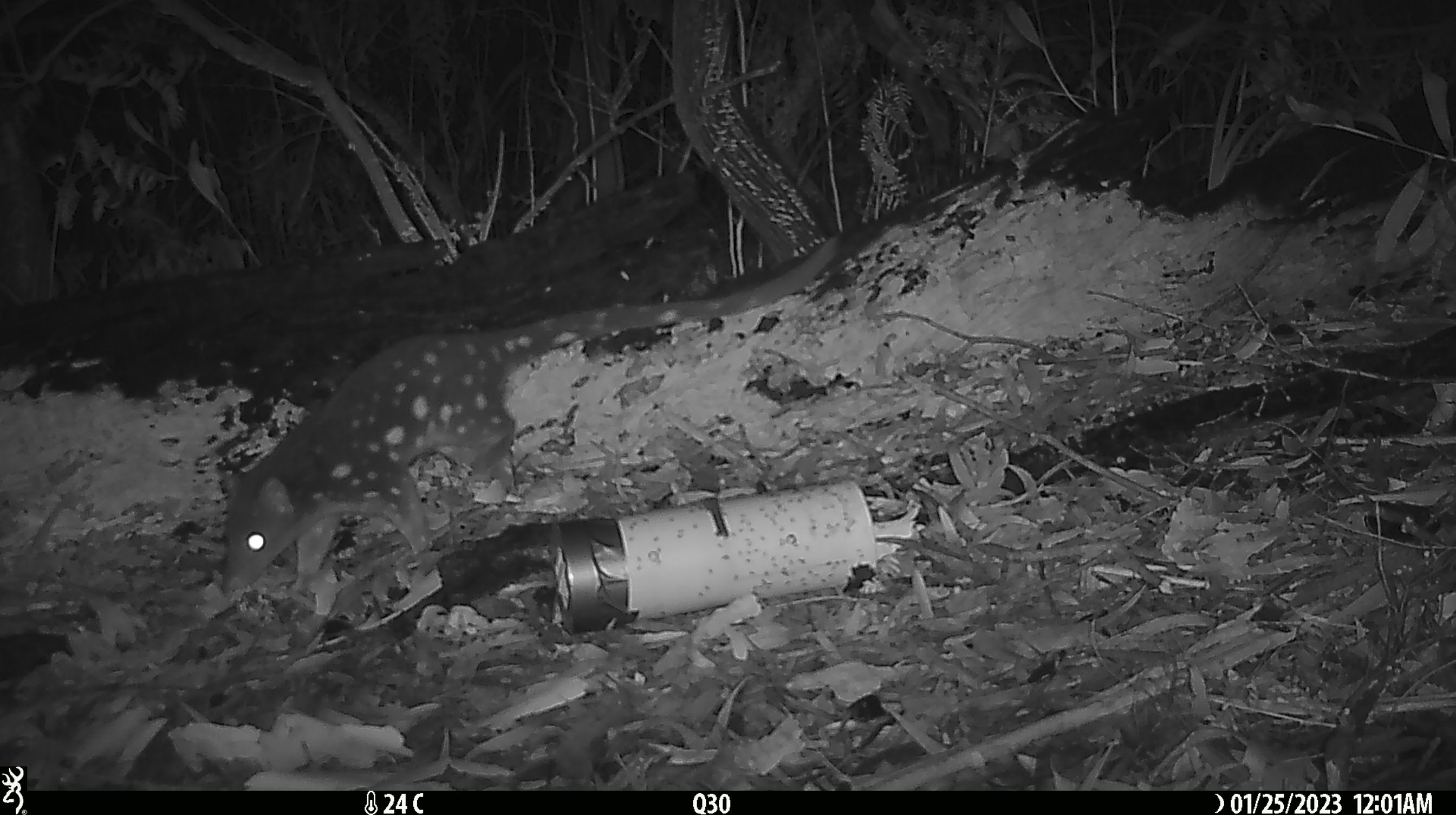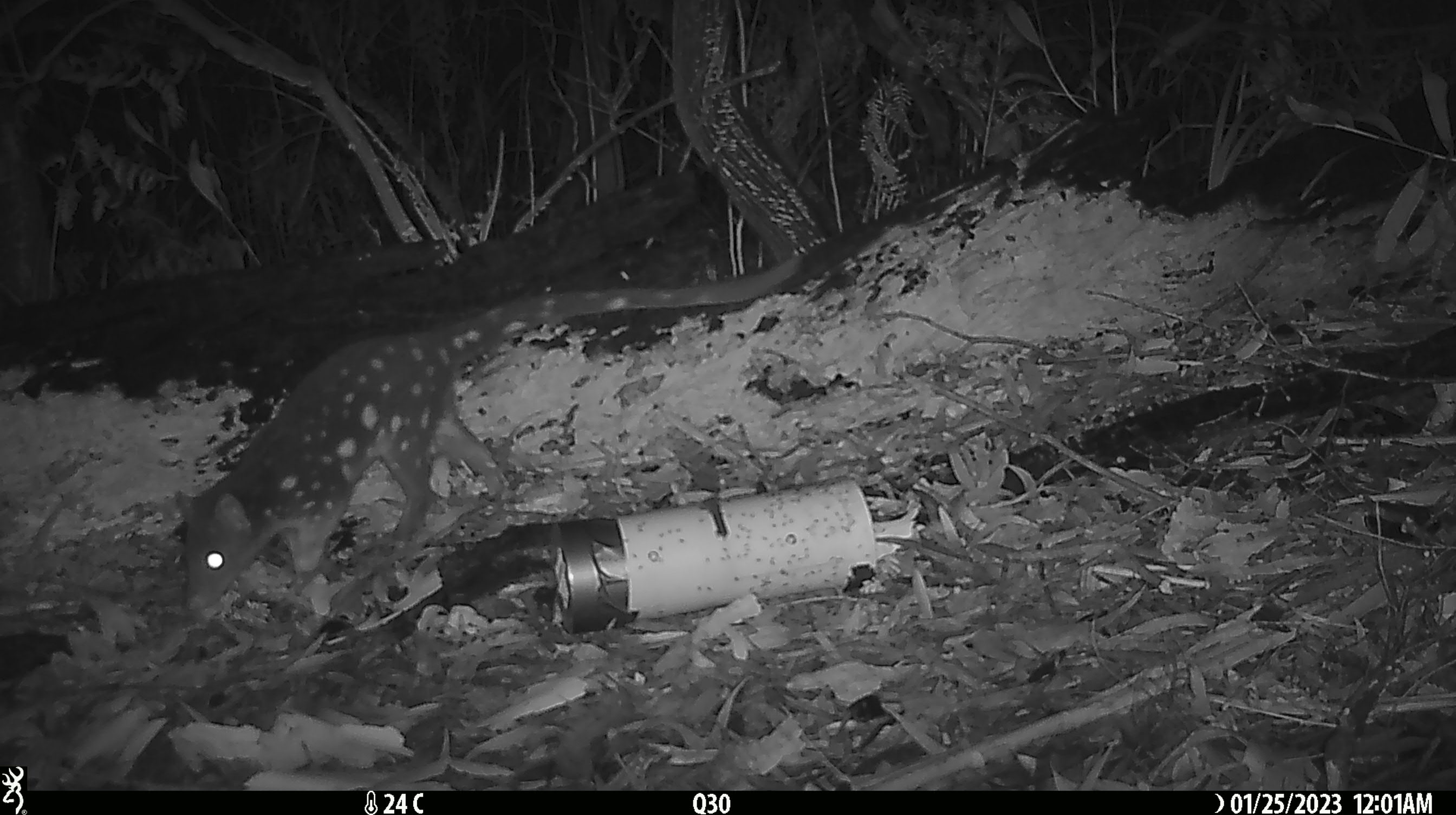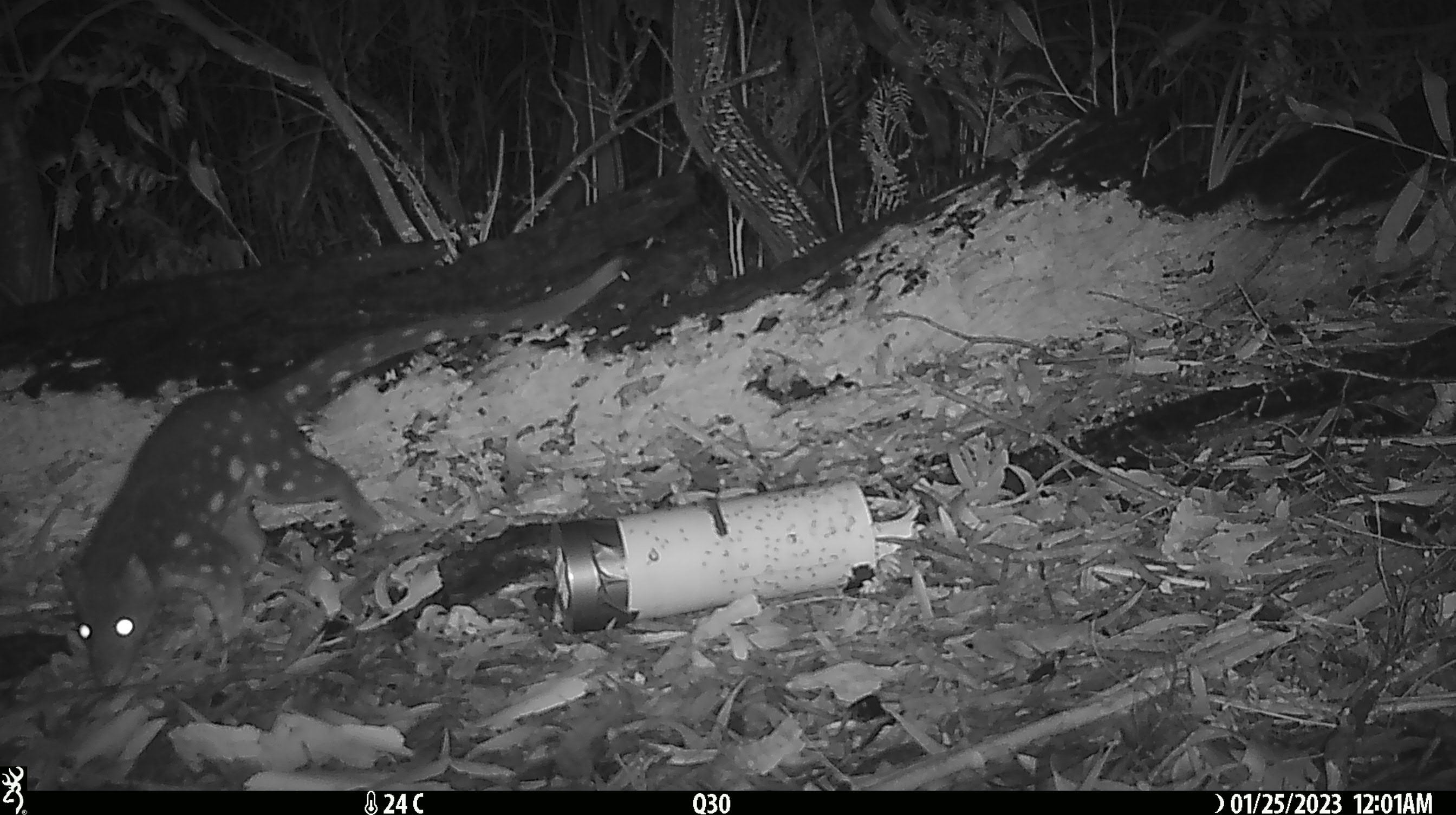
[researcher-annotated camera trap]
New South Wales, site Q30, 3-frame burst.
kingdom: Animalia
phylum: Chordata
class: Mammalia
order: Dasyuromorphia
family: Dasyuridae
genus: Dasyurus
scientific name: Dasyurus maculatus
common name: spotted-tailed quoll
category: quoll